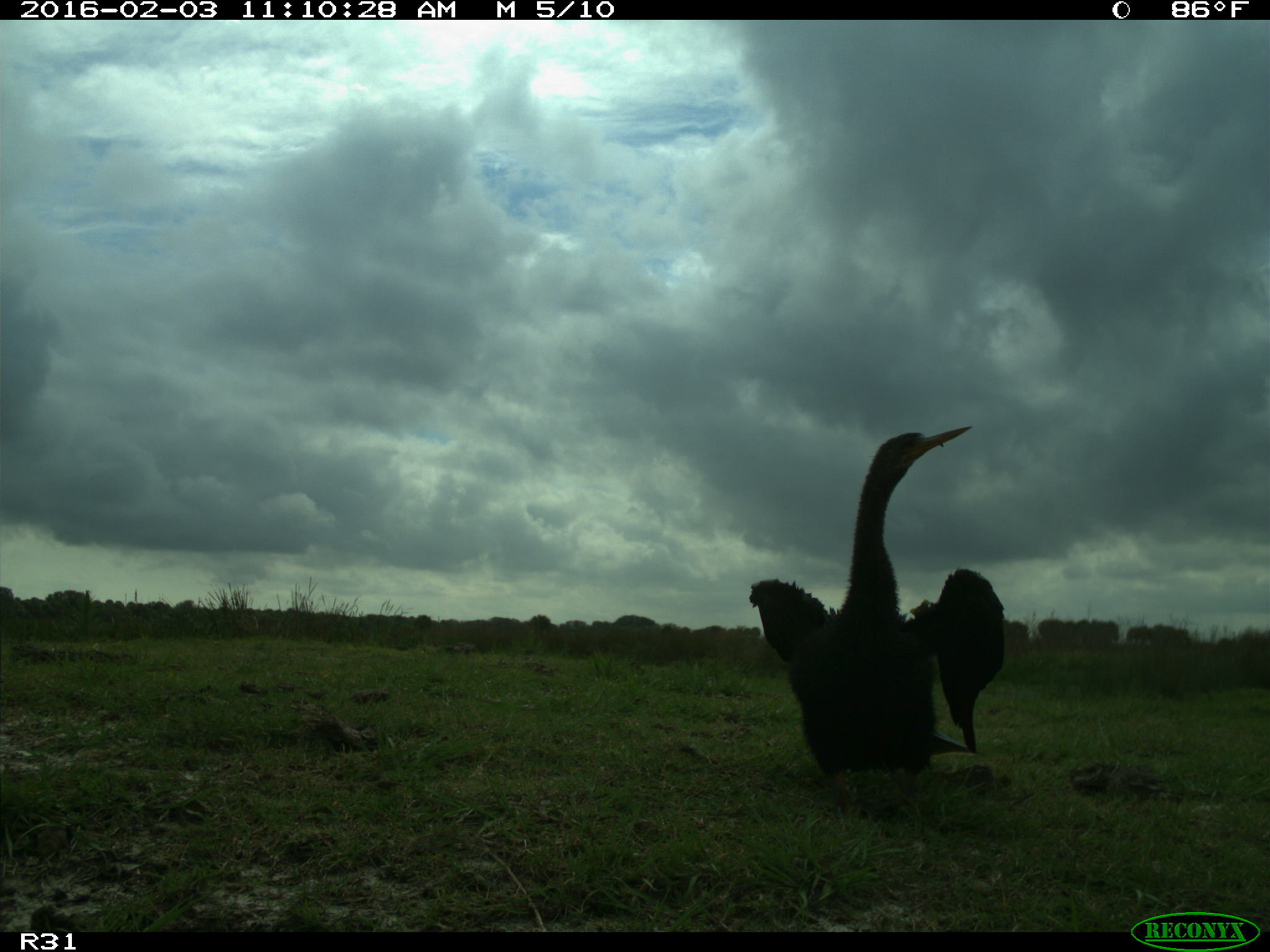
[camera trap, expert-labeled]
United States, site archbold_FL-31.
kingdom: Animalia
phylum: Chordata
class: Aves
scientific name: Aves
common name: birds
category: unidentified bird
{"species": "unidentified bird (birds) (Aves)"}